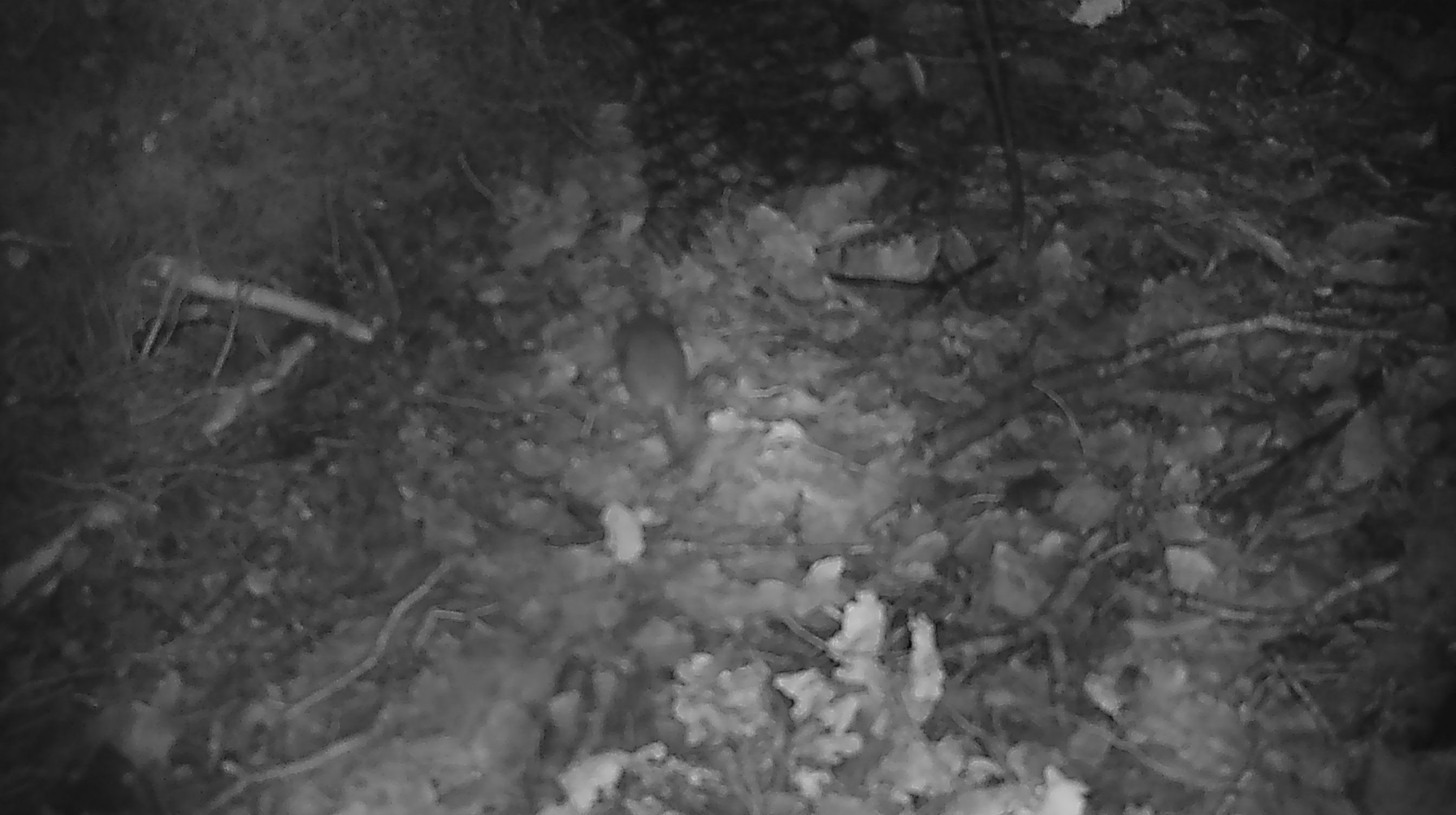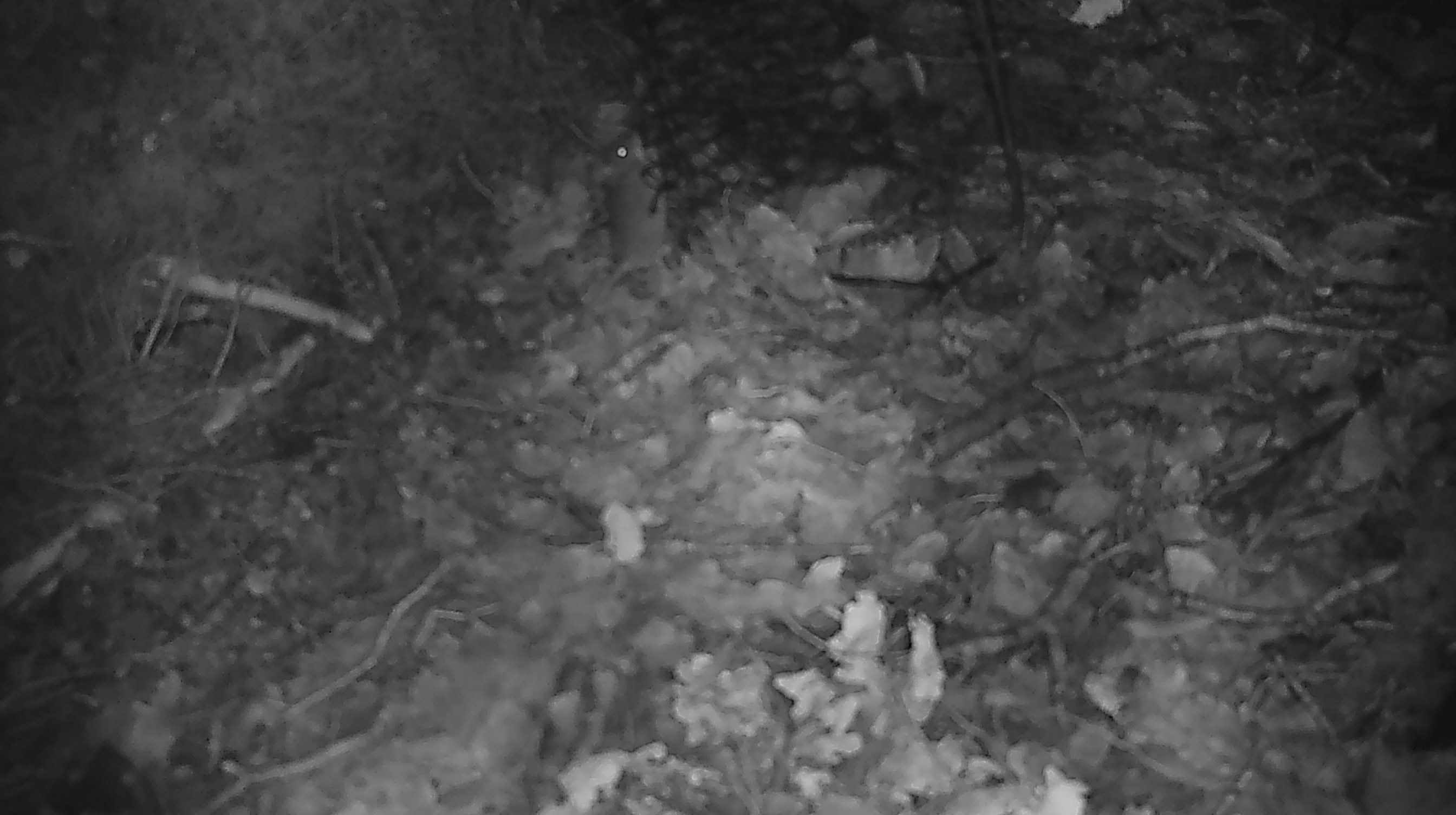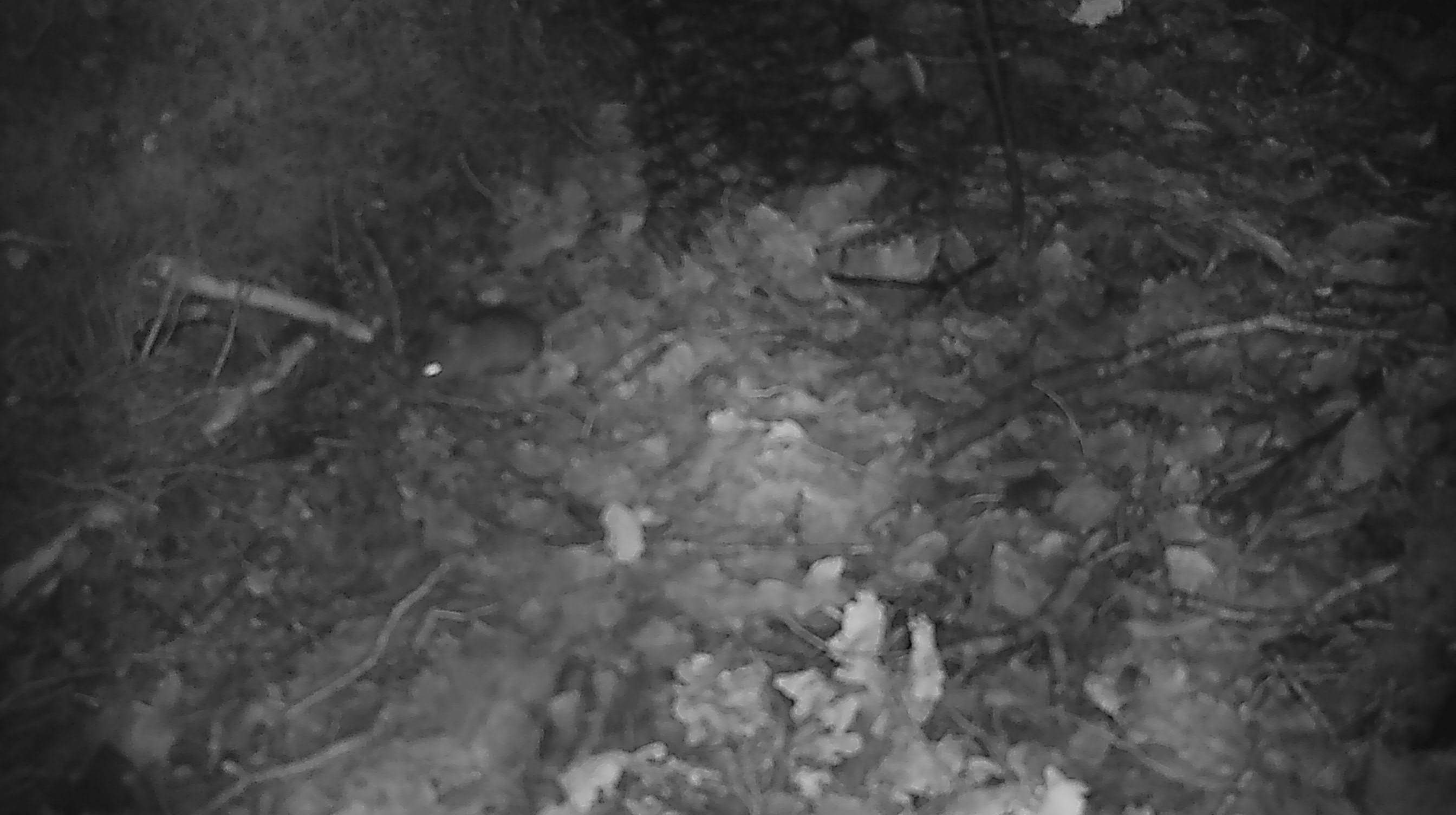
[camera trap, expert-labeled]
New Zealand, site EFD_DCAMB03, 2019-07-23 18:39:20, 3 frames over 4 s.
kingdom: Animalia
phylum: Chordata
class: Mammalia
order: Rodentia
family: Muridae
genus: Mus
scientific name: Mus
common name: mouse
Mouse (Mus).